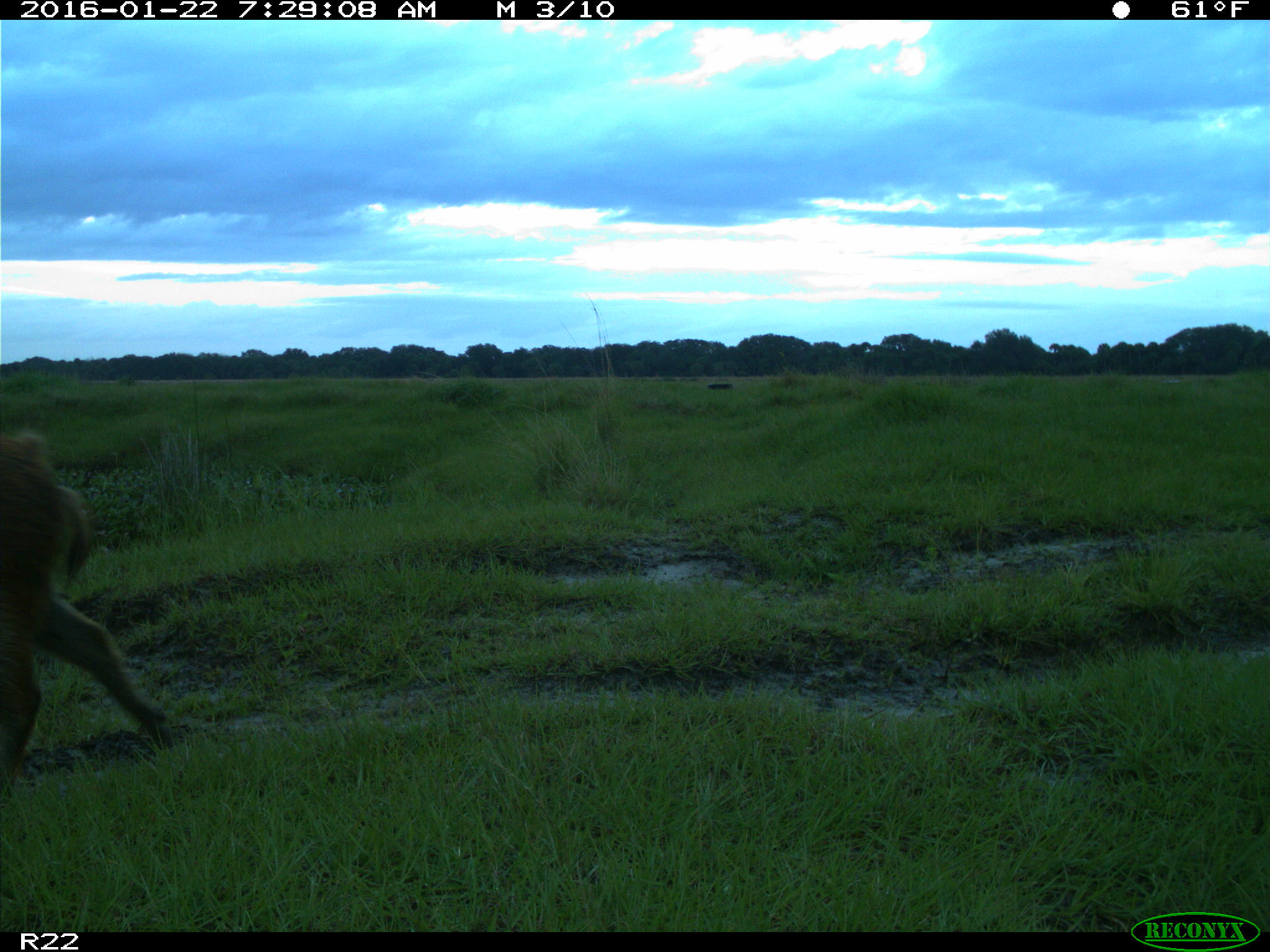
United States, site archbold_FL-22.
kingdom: Animalia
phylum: Chordata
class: Mammalia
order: Artiodactyla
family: Suidae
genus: Sus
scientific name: Sus scrofa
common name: wild boar